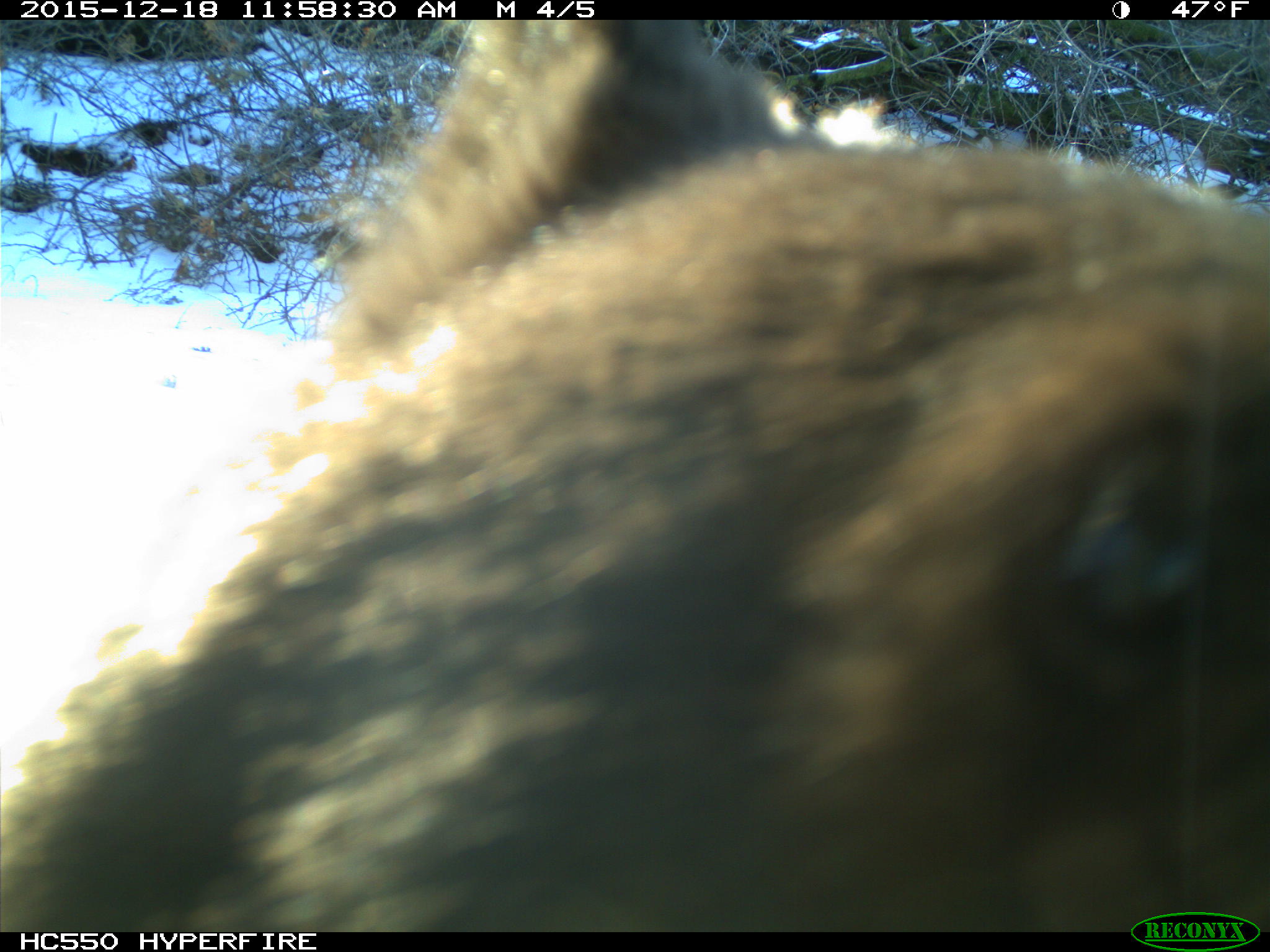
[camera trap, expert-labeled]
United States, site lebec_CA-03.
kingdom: Animalia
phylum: Chordata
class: Mammalia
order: Carnivora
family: Ursidae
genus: Ursus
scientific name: Ursus americanus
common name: american black bear